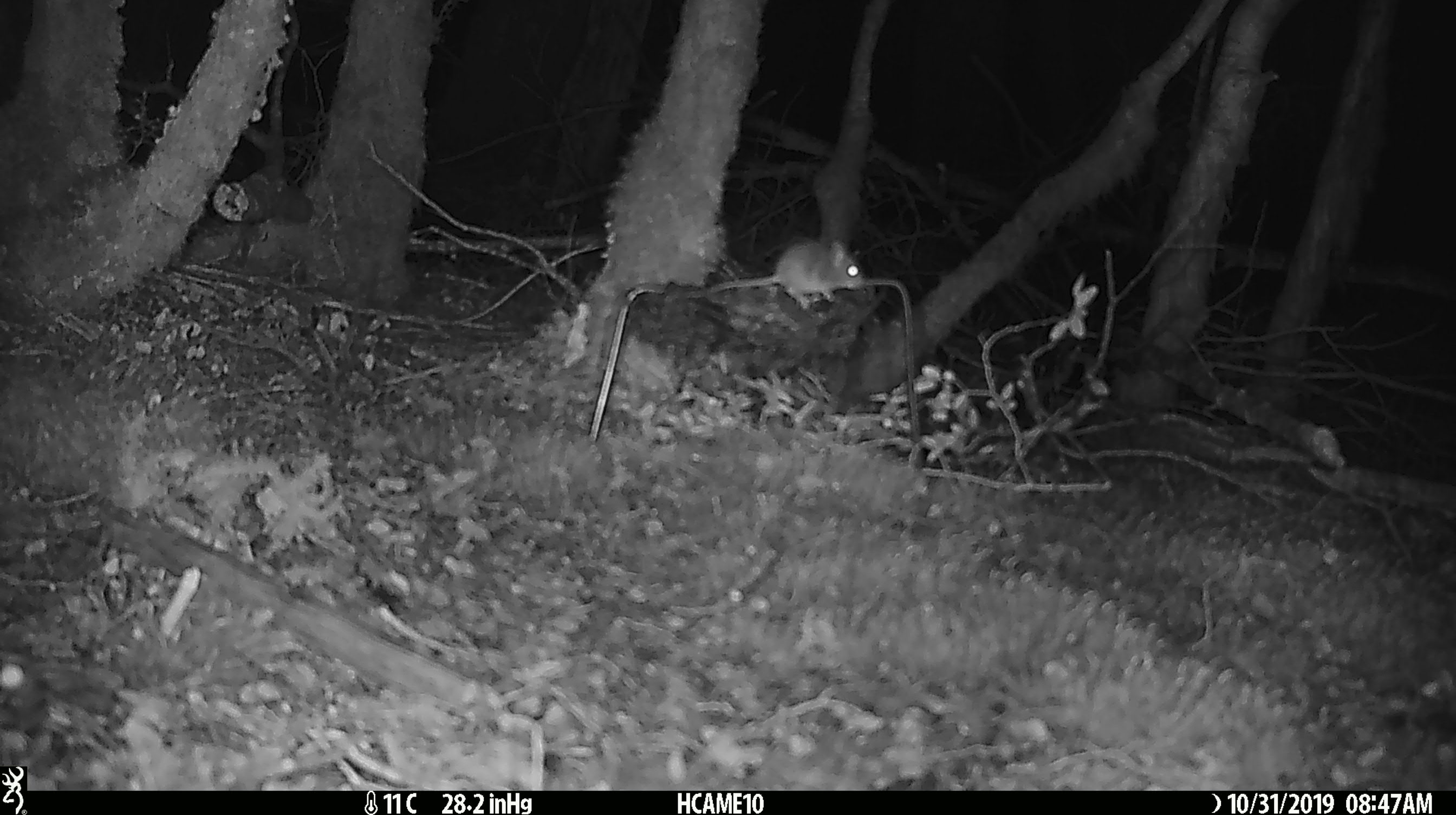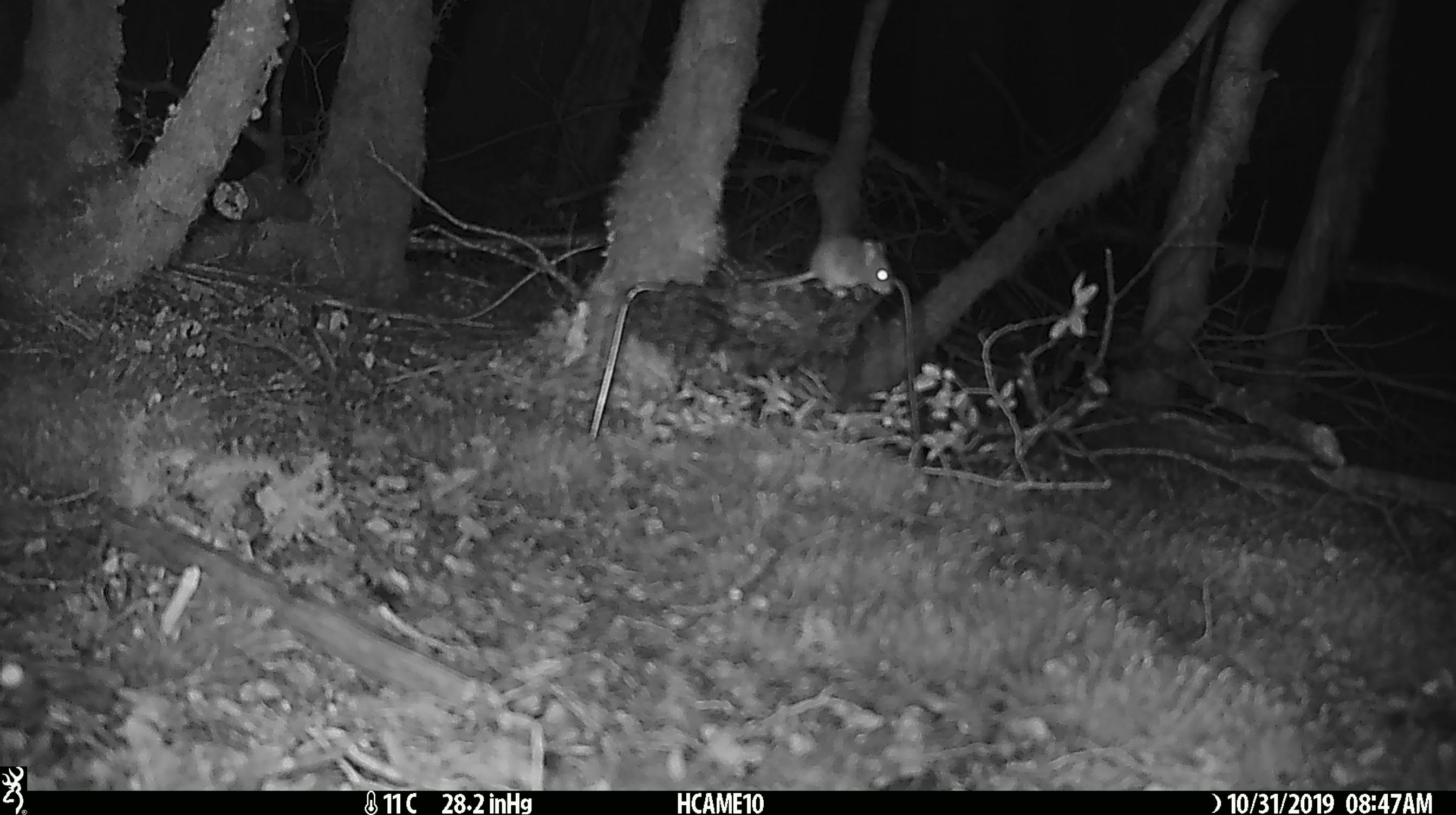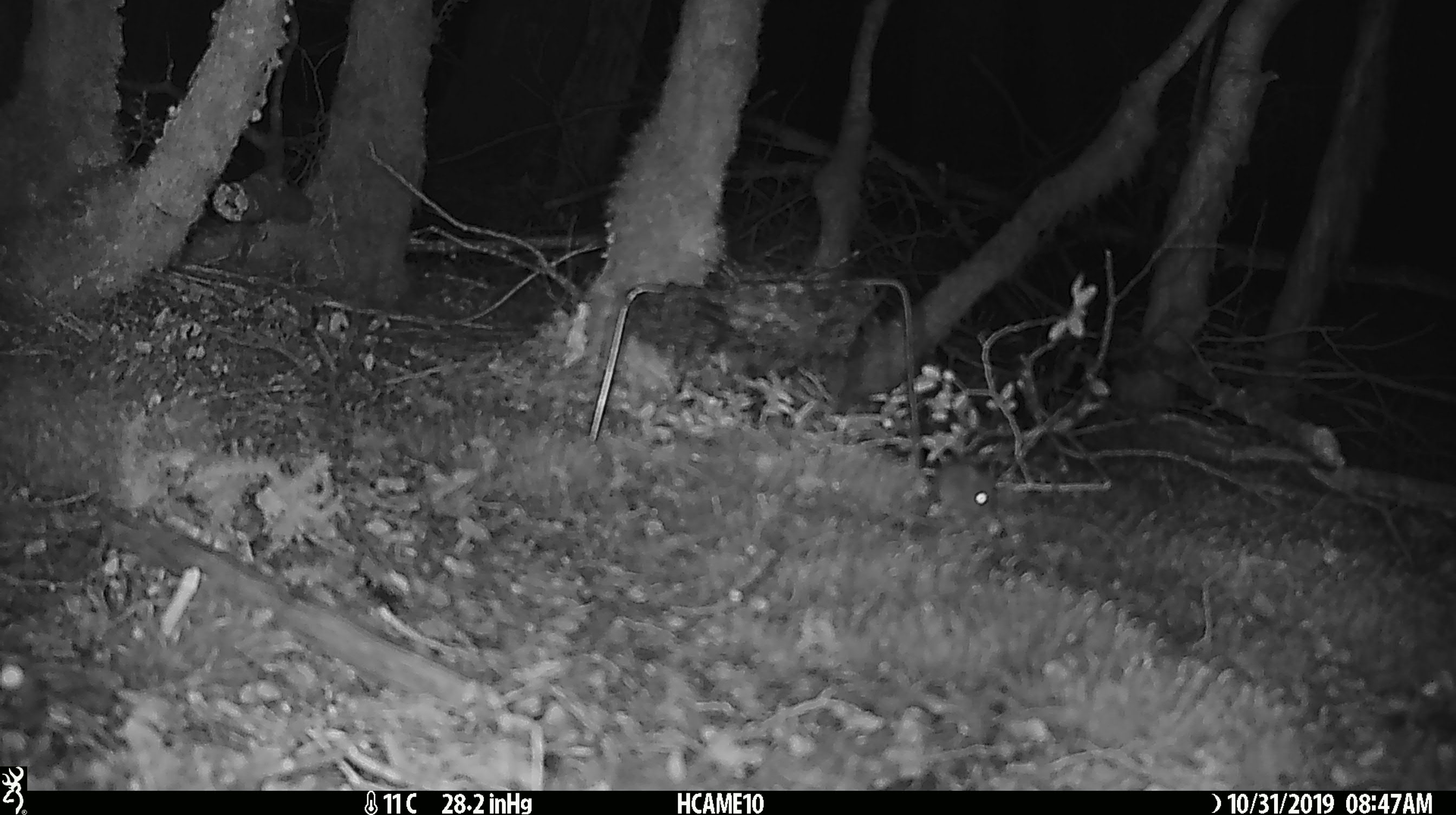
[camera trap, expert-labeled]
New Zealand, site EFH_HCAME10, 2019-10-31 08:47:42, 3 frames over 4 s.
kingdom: Animalia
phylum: Chordata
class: Mammalia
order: Rodentia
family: Muridae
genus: Mus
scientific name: Mus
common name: mouse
Mouse (Mus).